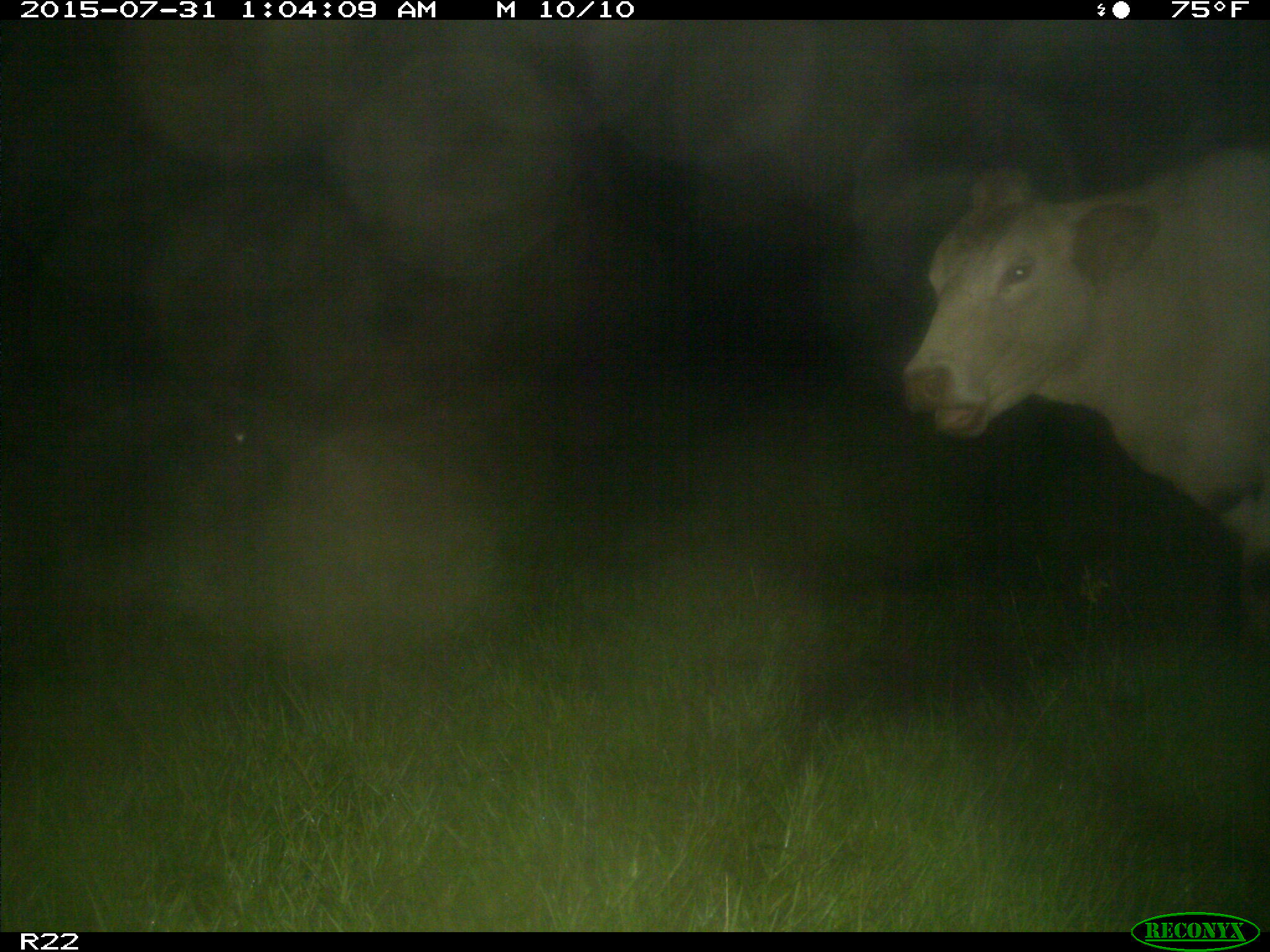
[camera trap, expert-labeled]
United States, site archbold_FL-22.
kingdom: Animalia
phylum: Chordata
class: Mammalia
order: Artiodactyla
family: Bovidae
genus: Bos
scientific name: Bos taurus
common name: domestic cow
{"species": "Bos taurus (domestic cow)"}